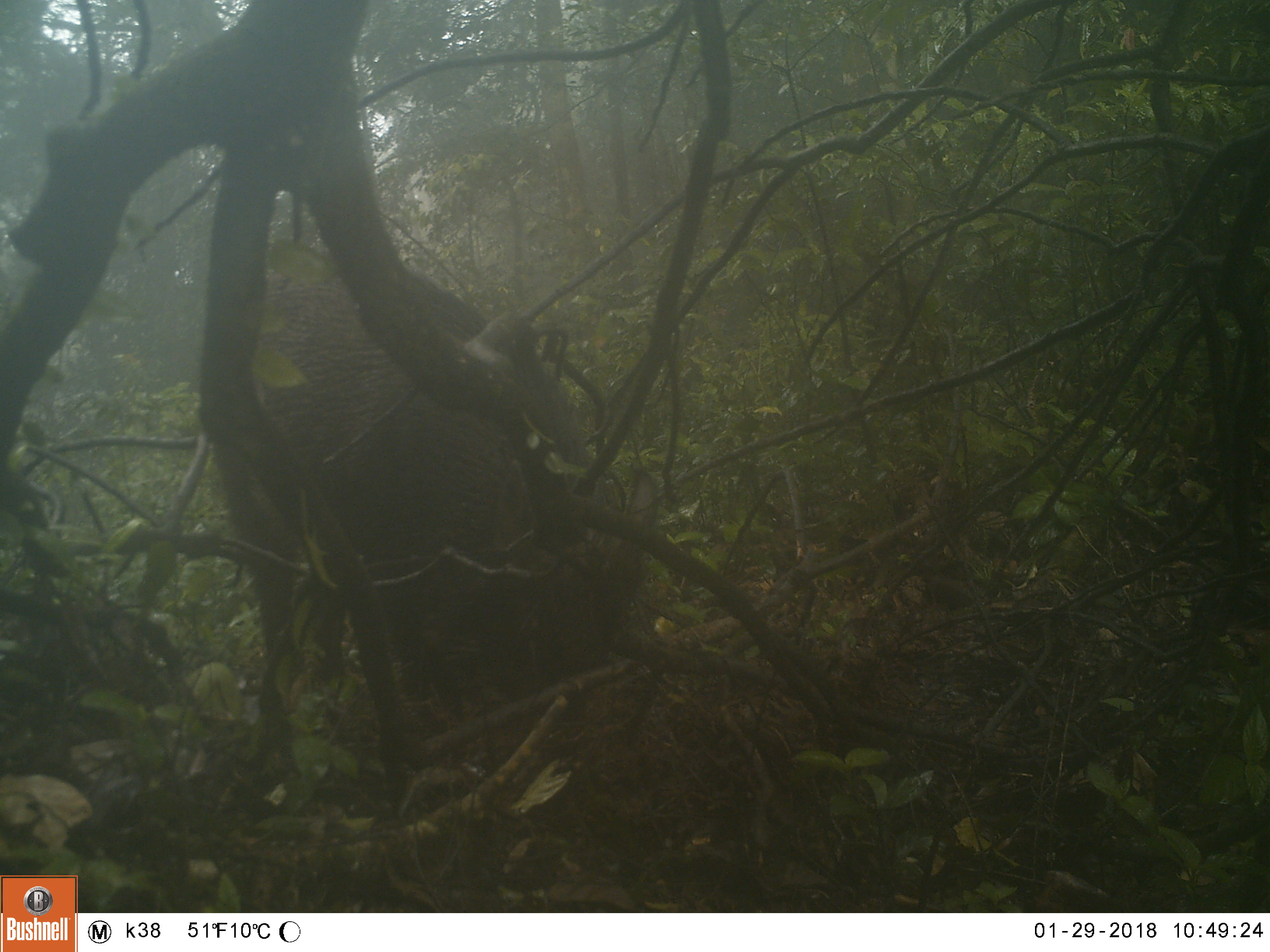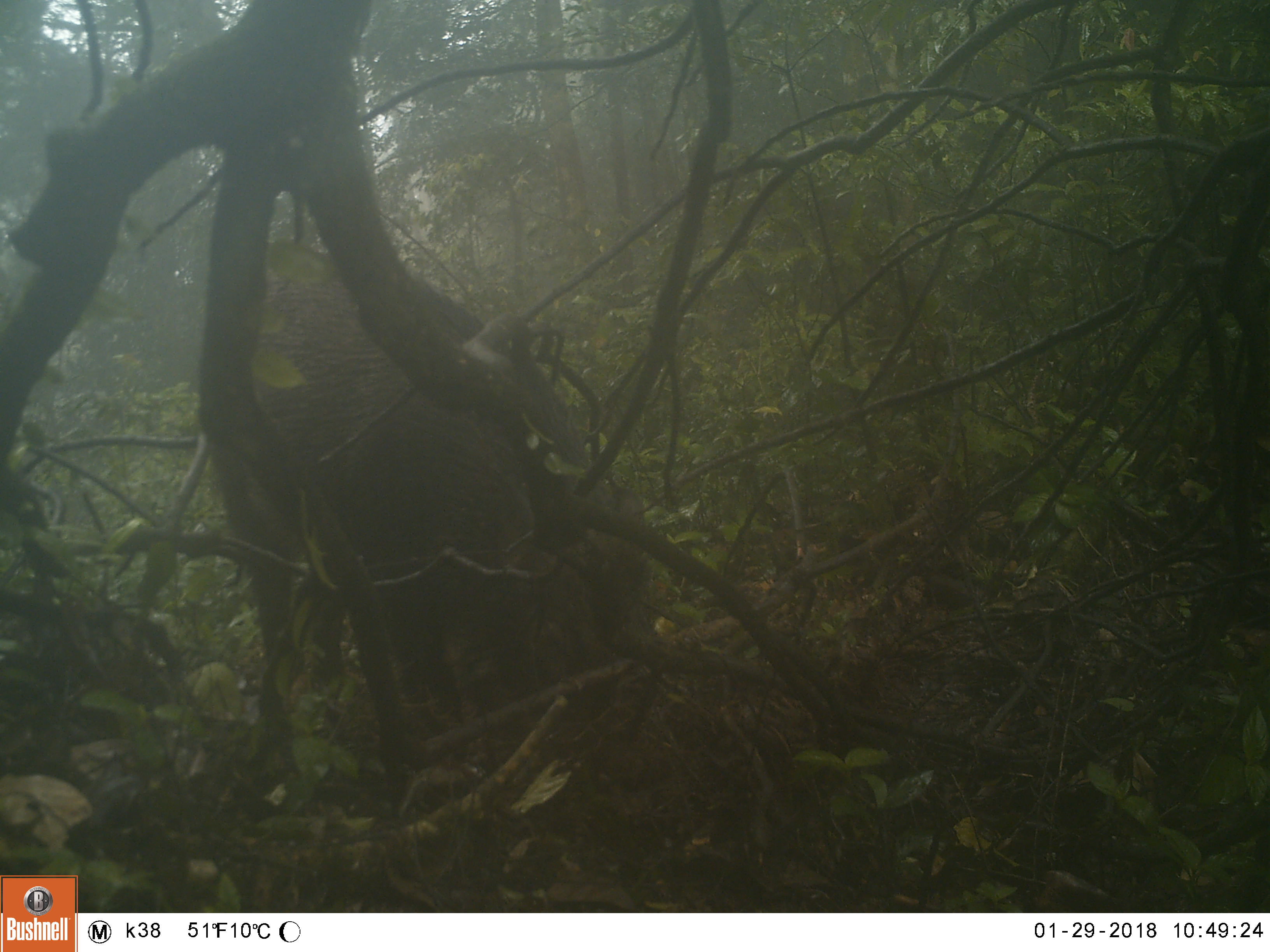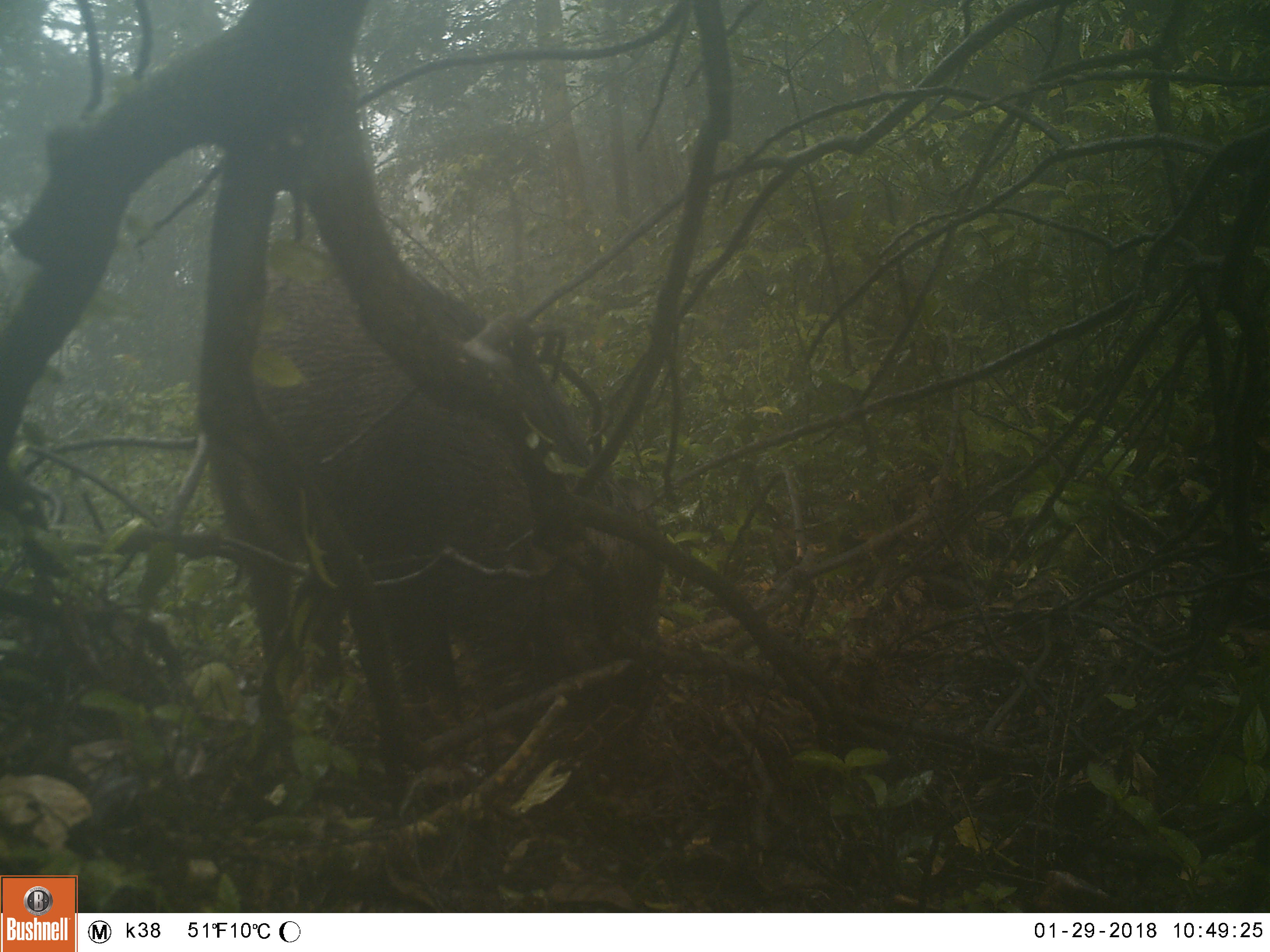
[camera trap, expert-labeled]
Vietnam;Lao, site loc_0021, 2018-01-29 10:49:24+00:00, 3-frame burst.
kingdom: Animalia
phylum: Chordata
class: Mammalia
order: Artiodactyla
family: Suidae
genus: Sus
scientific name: Sus scrofa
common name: eurasian wild pig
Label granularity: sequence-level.